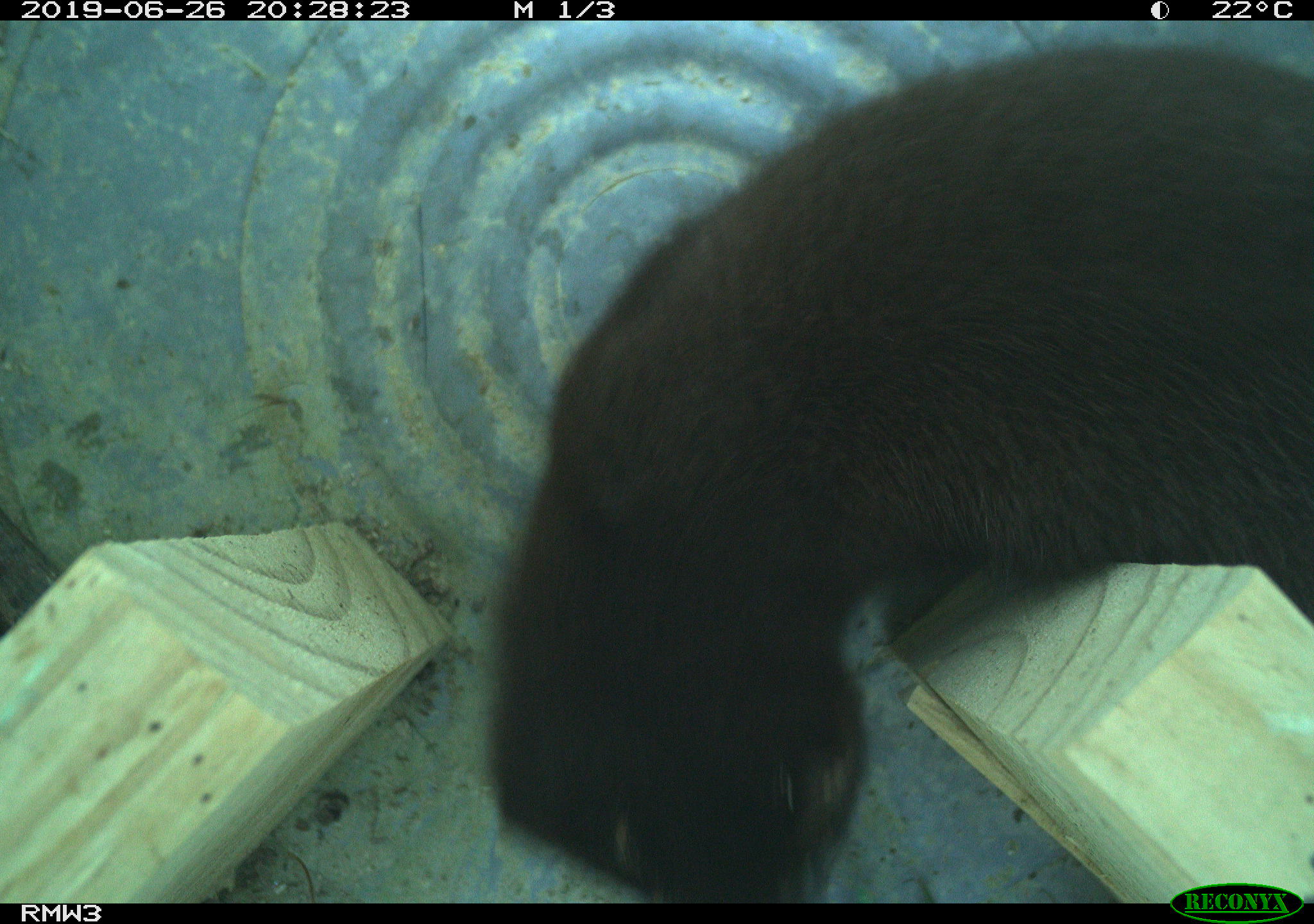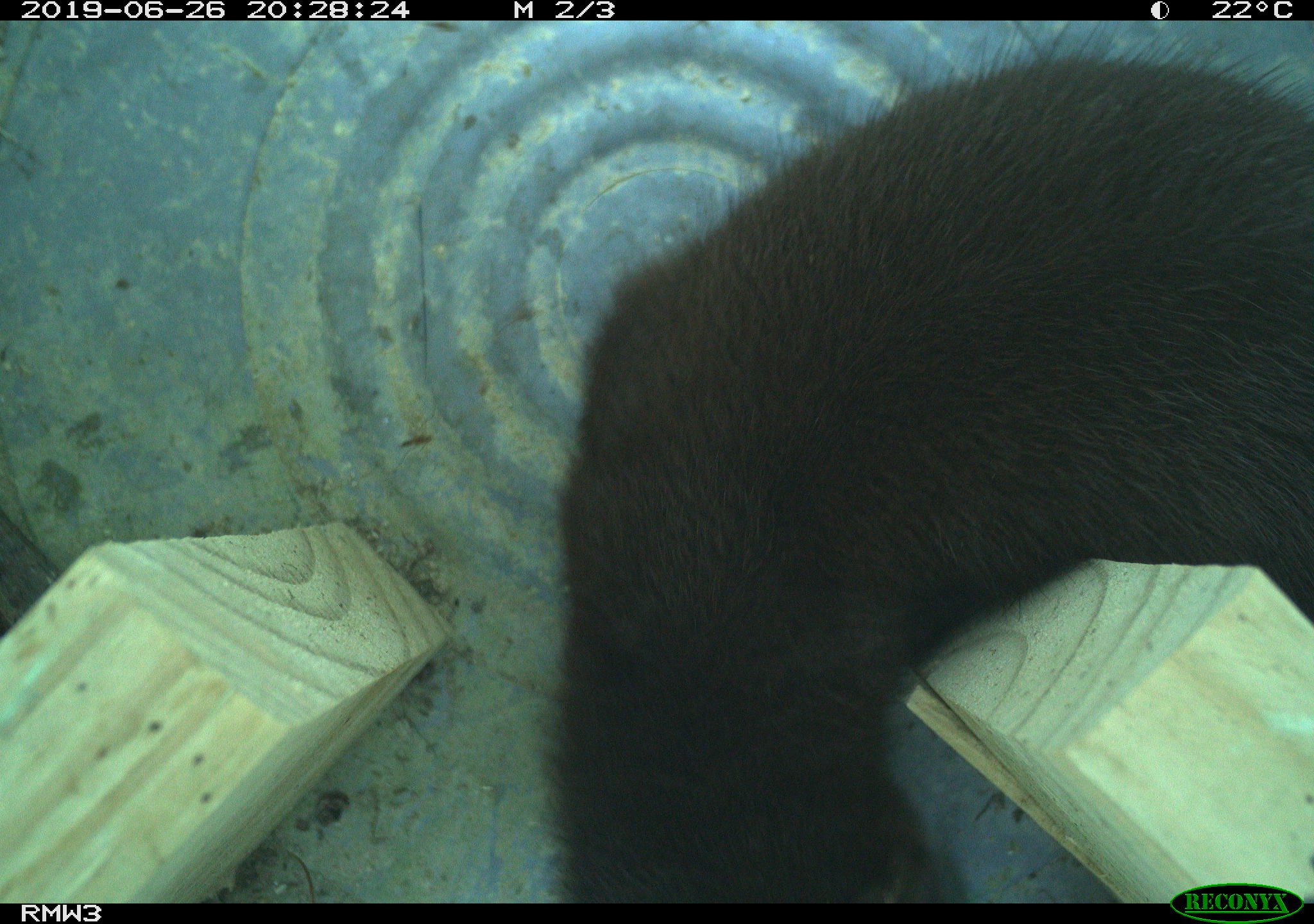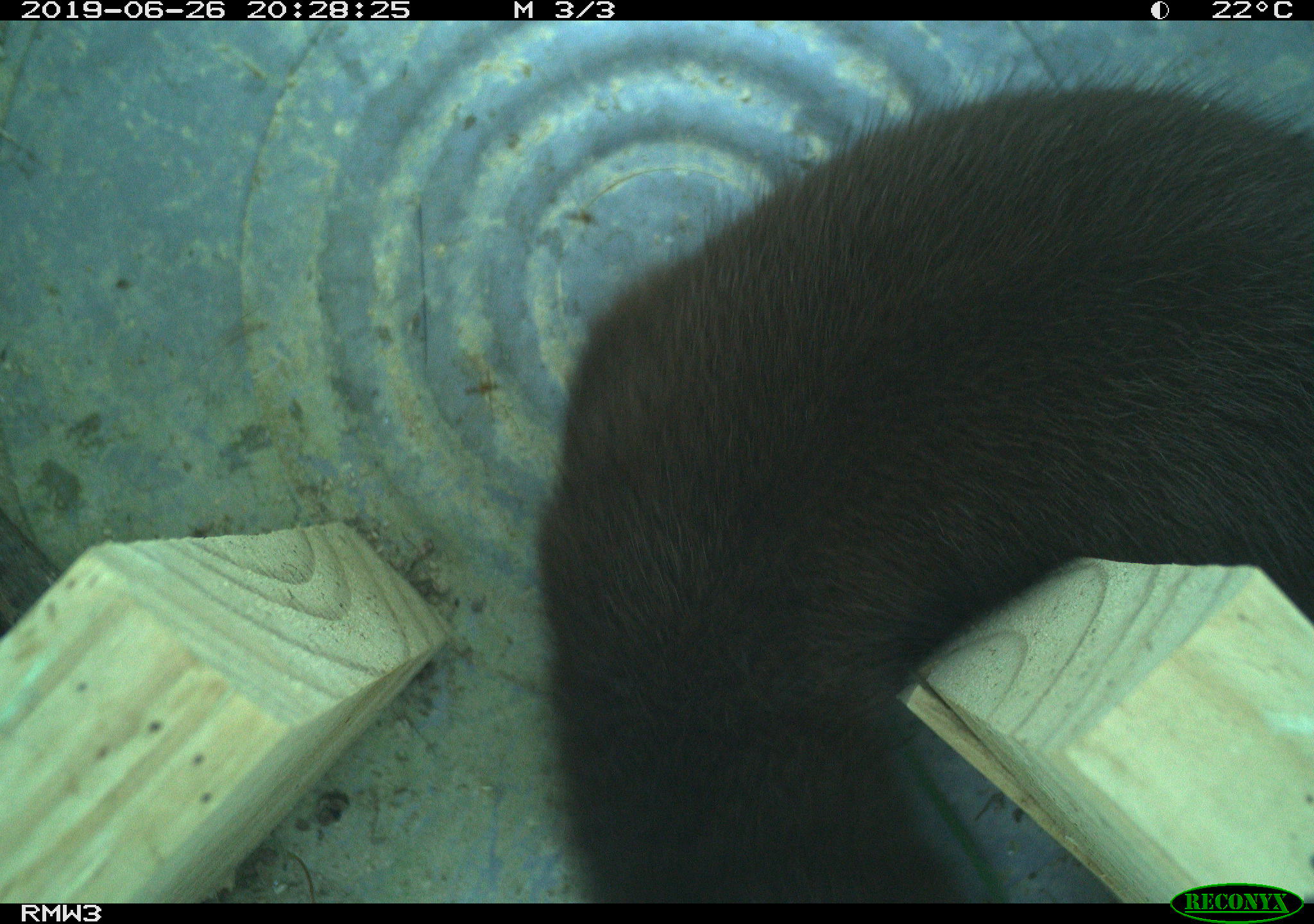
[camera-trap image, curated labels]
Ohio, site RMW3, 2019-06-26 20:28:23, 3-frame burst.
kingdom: Animalia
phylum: Chordata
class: Mammalia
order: Carnivora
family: Mustelidae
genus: Neogale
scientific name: Neogale vison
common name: american mink